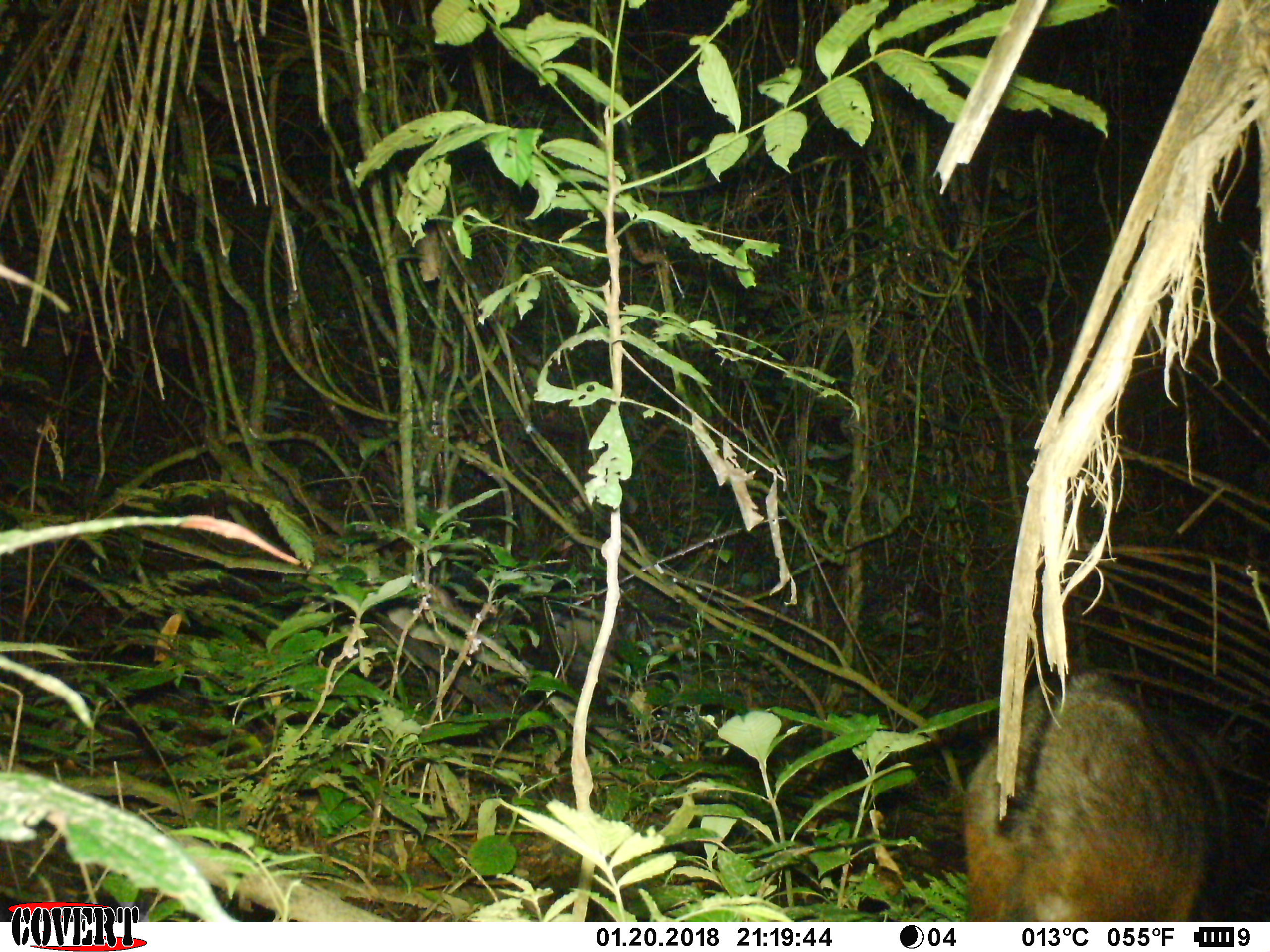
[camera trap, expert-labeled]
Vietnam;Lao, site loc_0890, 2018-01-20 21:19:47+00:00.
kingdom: Animalia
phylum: Chordata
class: Mammalia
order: Artiodactyla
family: Bovidae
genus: Capricornis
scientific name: Capricornis sumatraensis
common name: chinese serow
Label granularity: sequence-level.